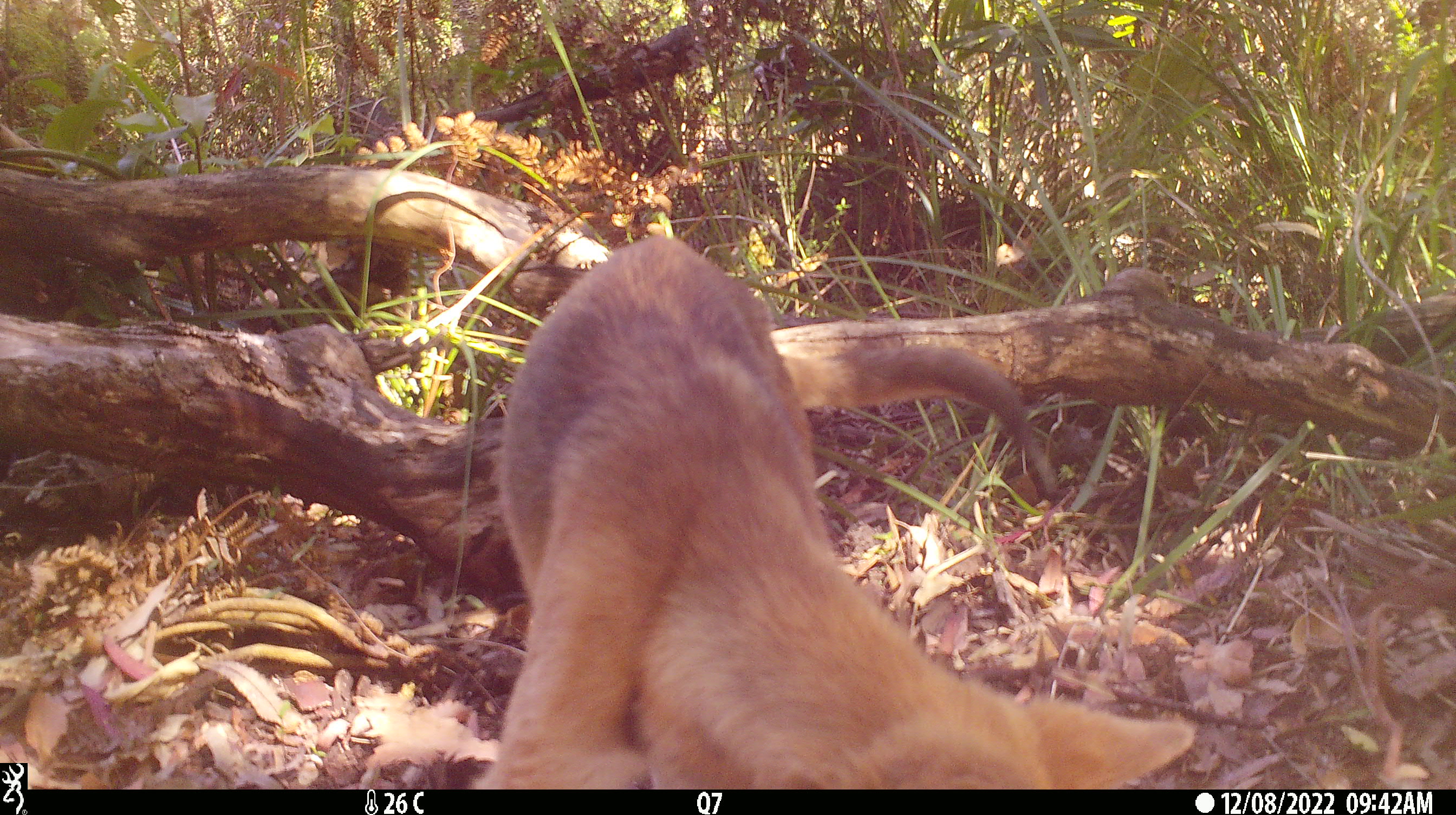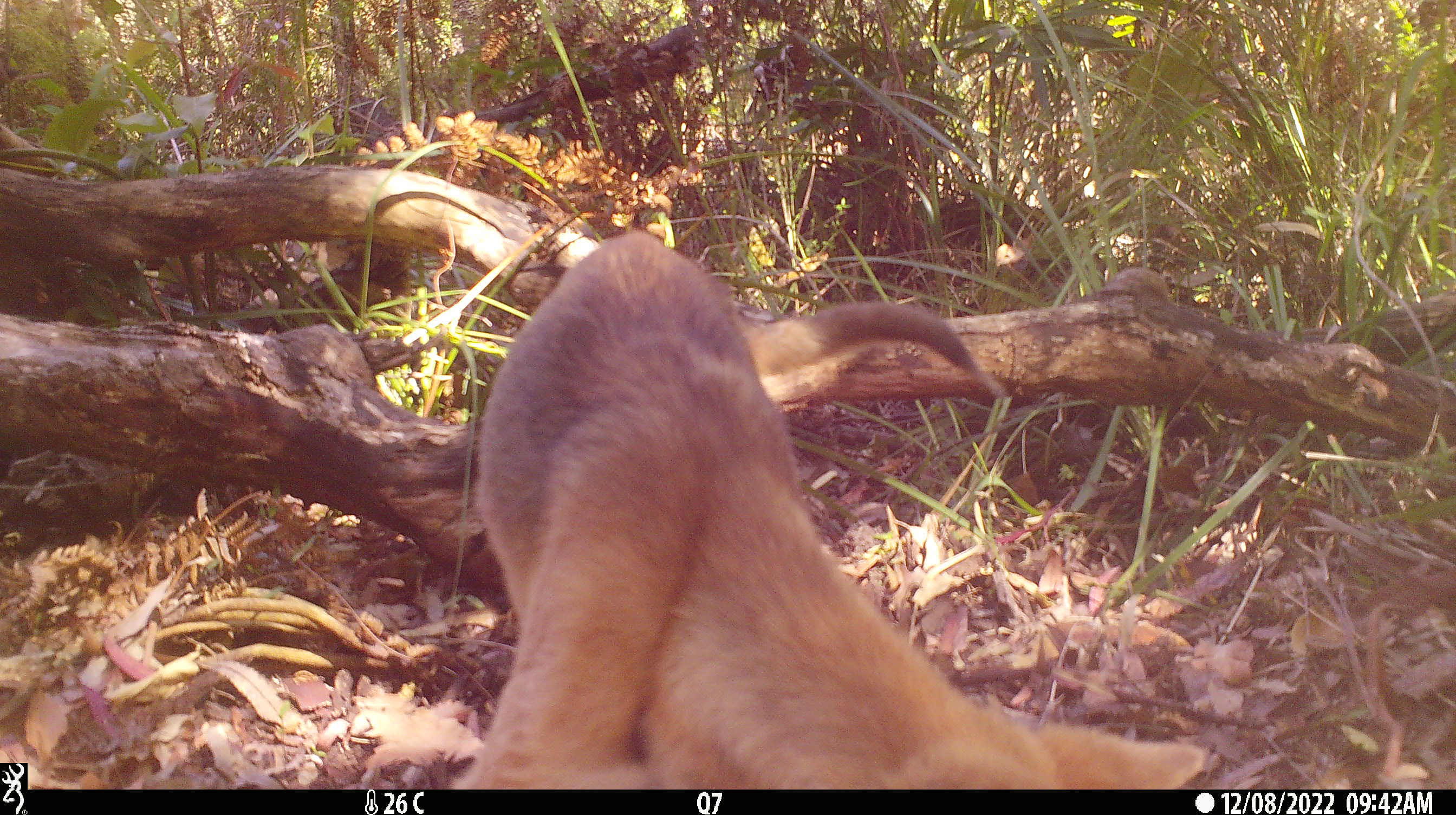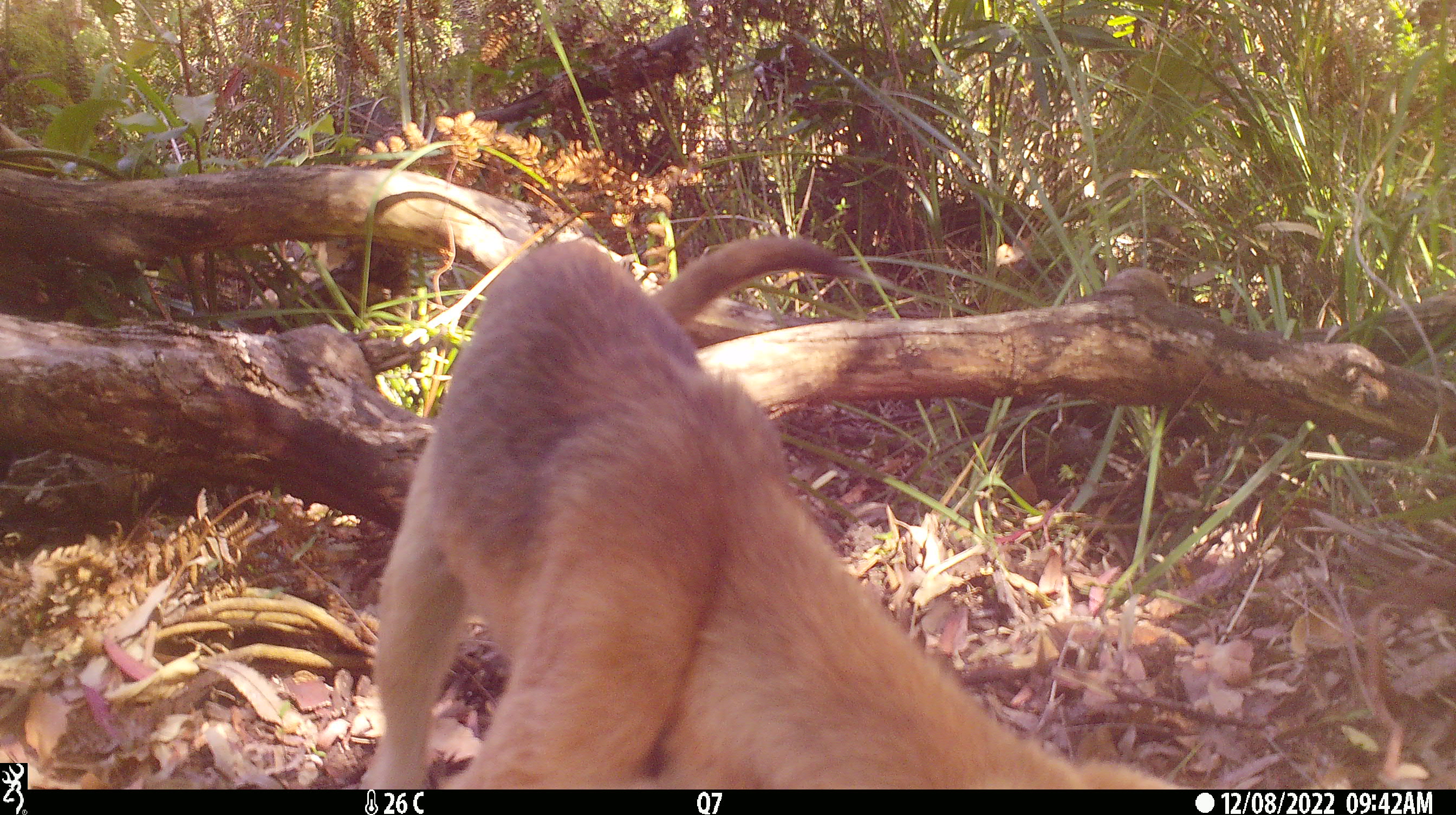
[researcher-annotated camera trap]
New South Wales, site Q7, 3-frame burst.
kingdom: Animalia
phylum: Chordata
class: Mammalia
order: Carnivora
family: Canidae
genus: Canis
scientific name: Canis familiaris dingo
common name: dingo